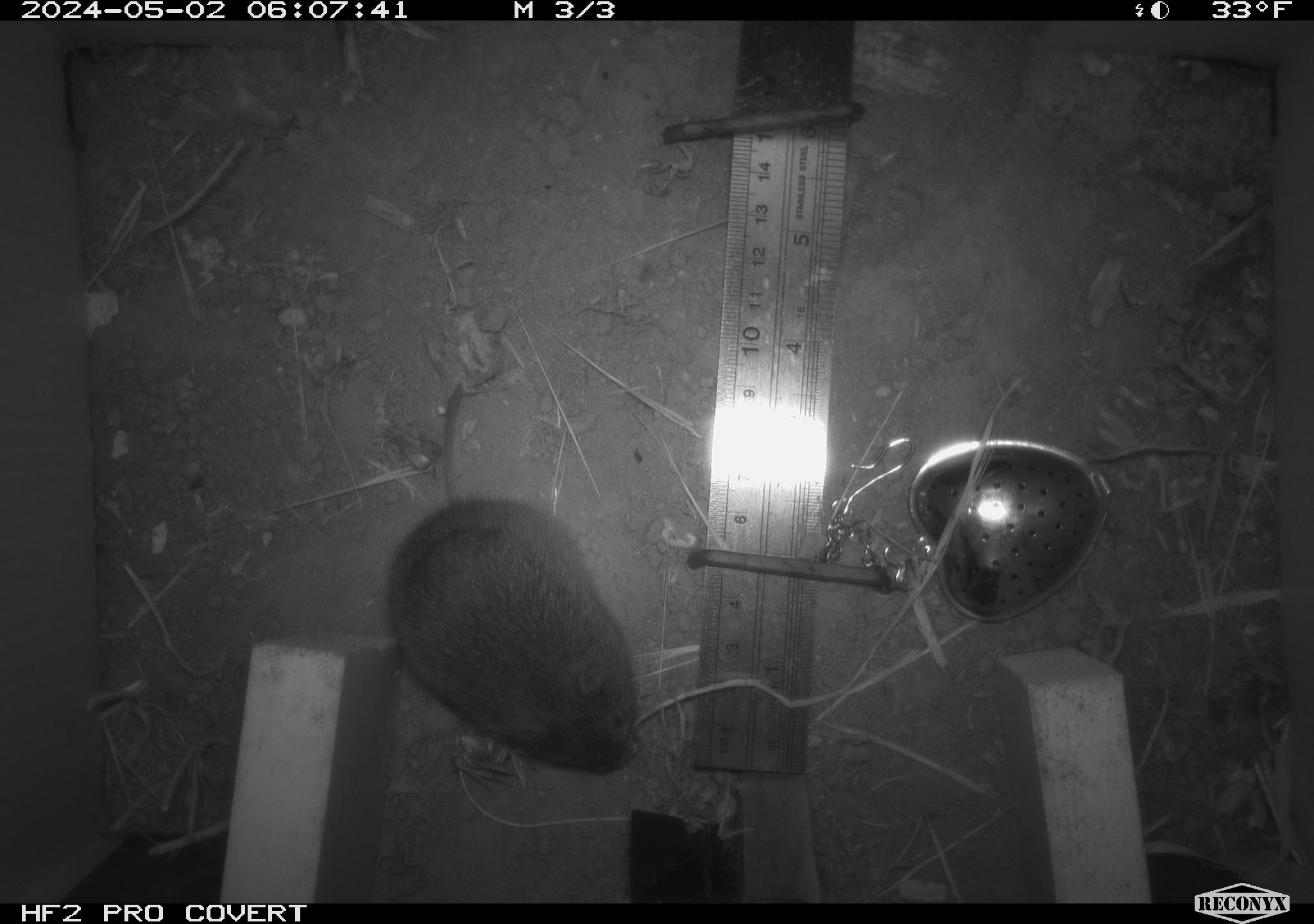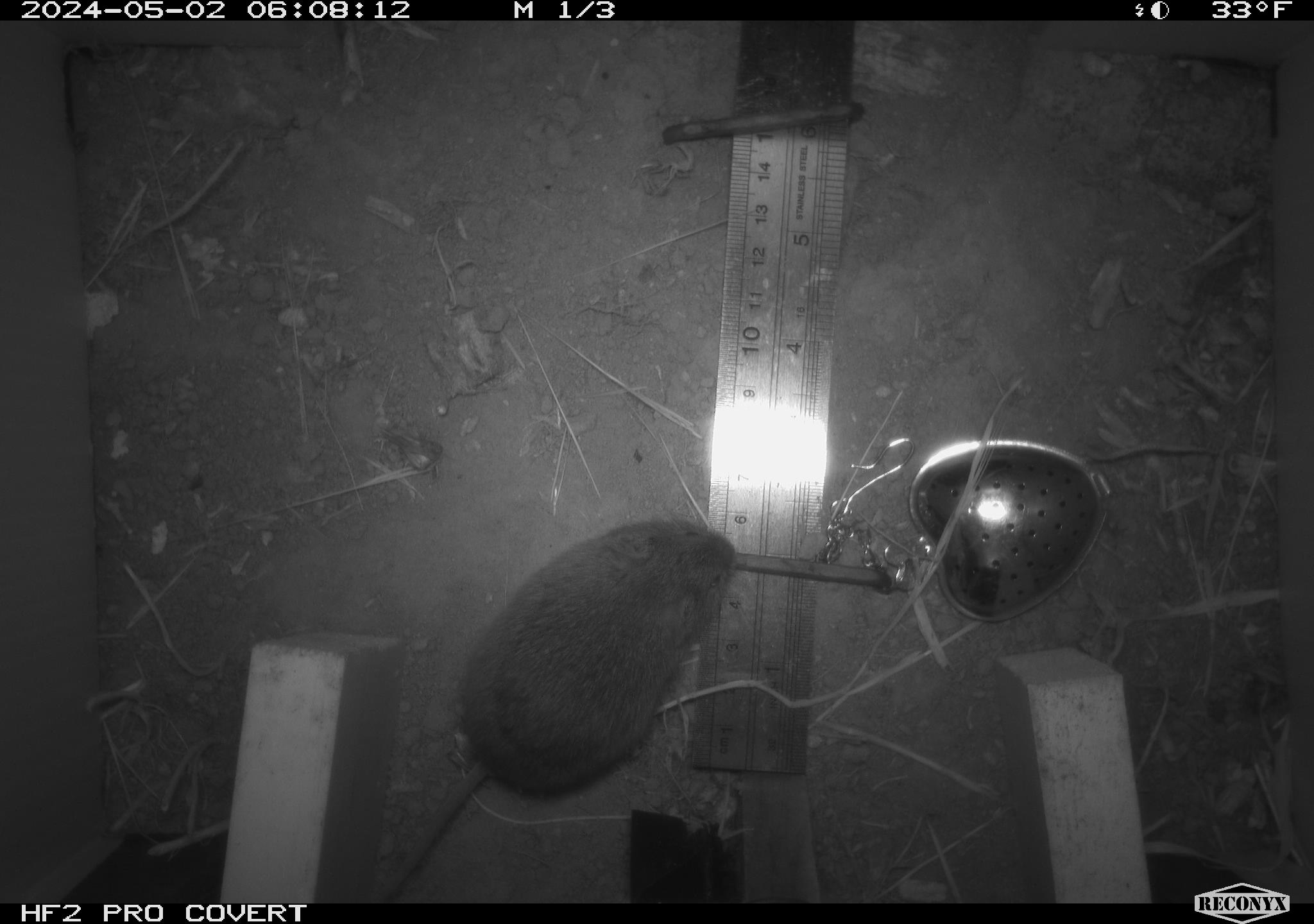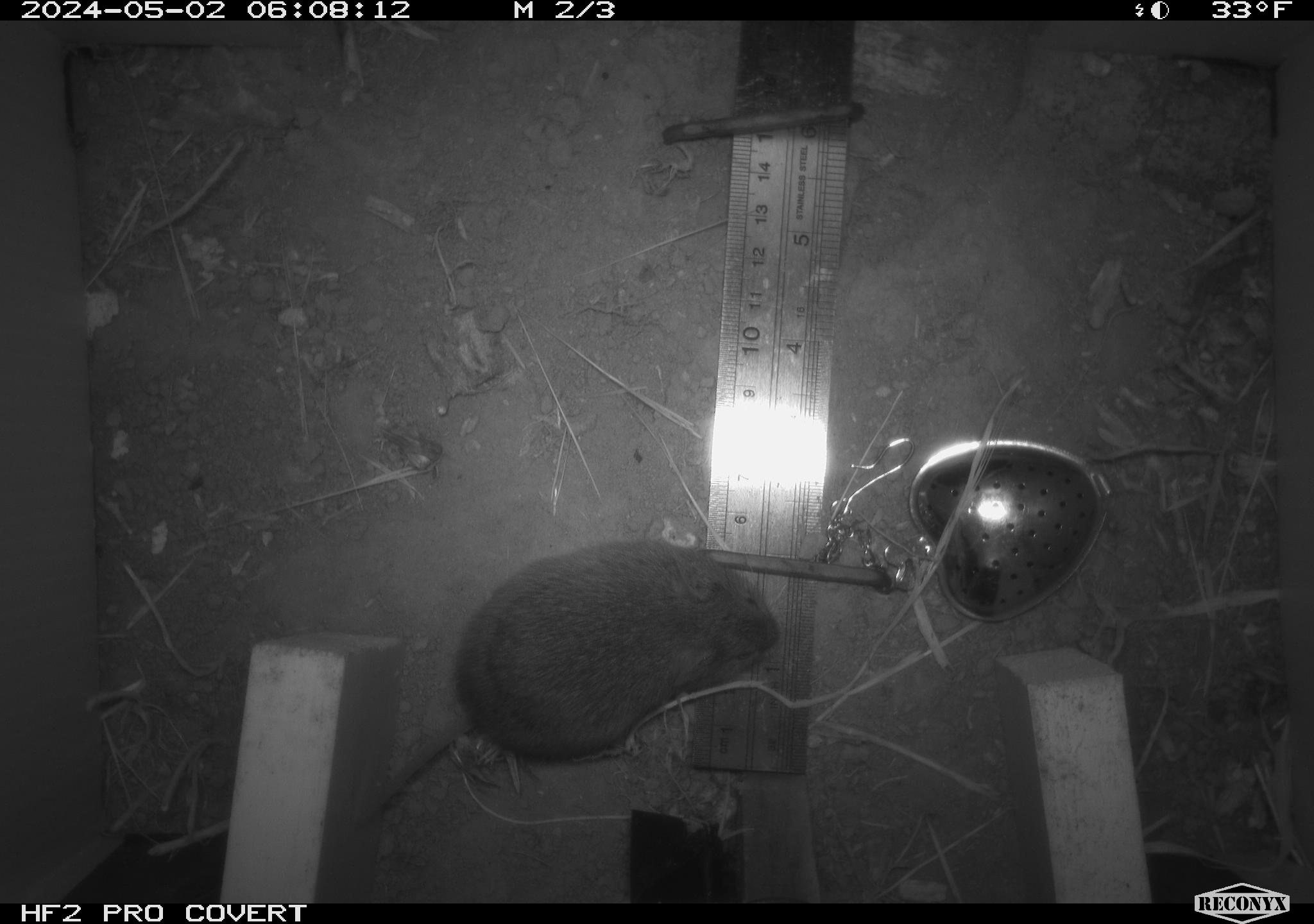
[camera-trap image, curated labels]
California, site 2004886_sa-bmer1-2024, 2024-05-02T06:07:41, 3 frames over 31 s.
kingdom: Animalia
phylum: Chordata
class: Mammalia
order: Rodentia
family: Cricetidae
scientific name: Arvicolinae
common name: voles, lemmings, and muskrats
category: arvicolinae subfamily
Arvicolinae subfamily (voles, lemmings, and muskrats) (Arvicolinae).